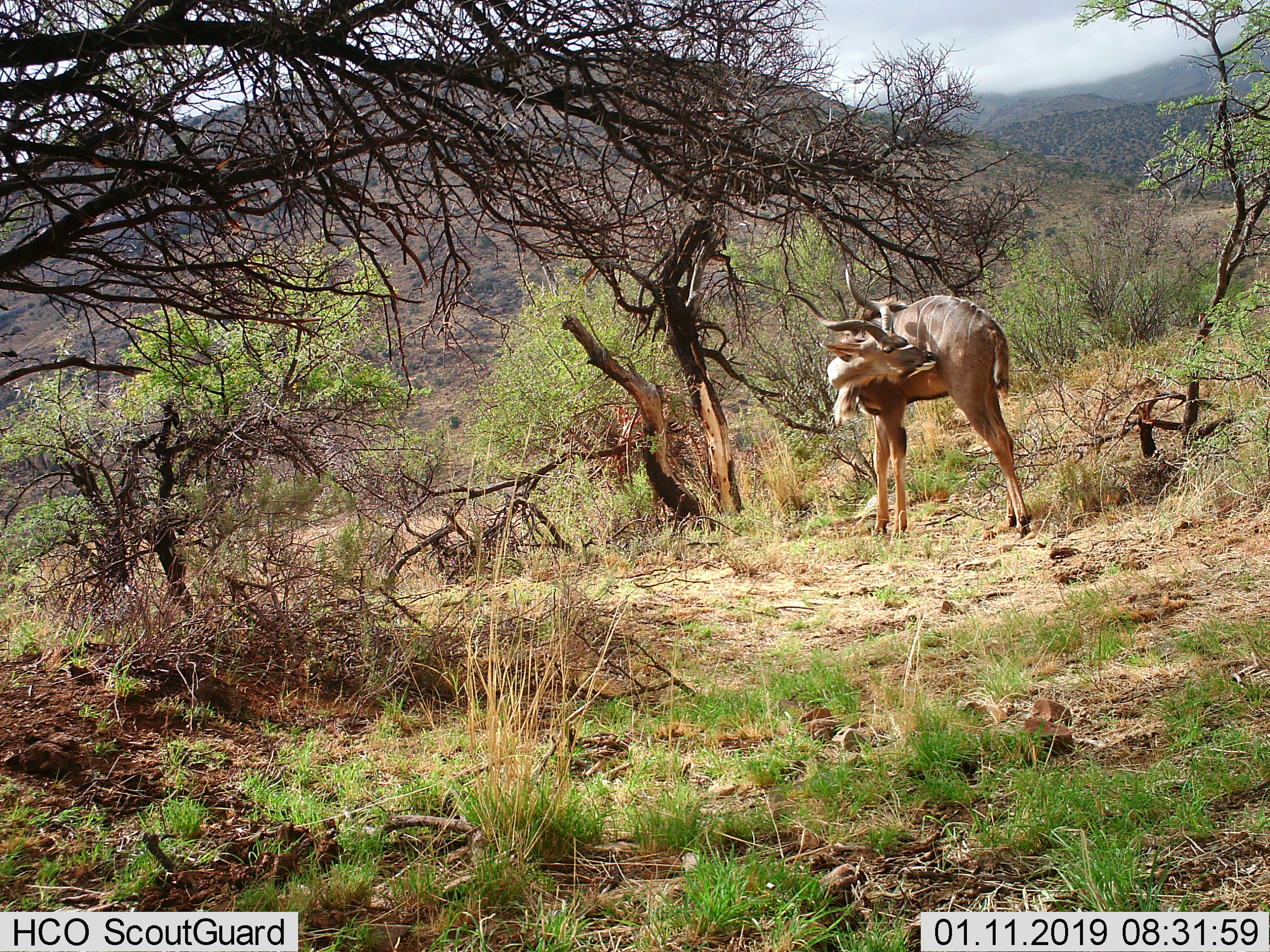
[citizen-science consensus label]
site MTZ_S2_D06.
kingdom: Animalia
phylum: Chordata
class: Mammalia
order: Artiodactyla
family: Bovidae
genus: Tragelaphus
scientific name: Tragelaphus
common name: kudu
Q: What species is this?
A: Kudu (Tragelaphus).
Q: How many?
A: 1.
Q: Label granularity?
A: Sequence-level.